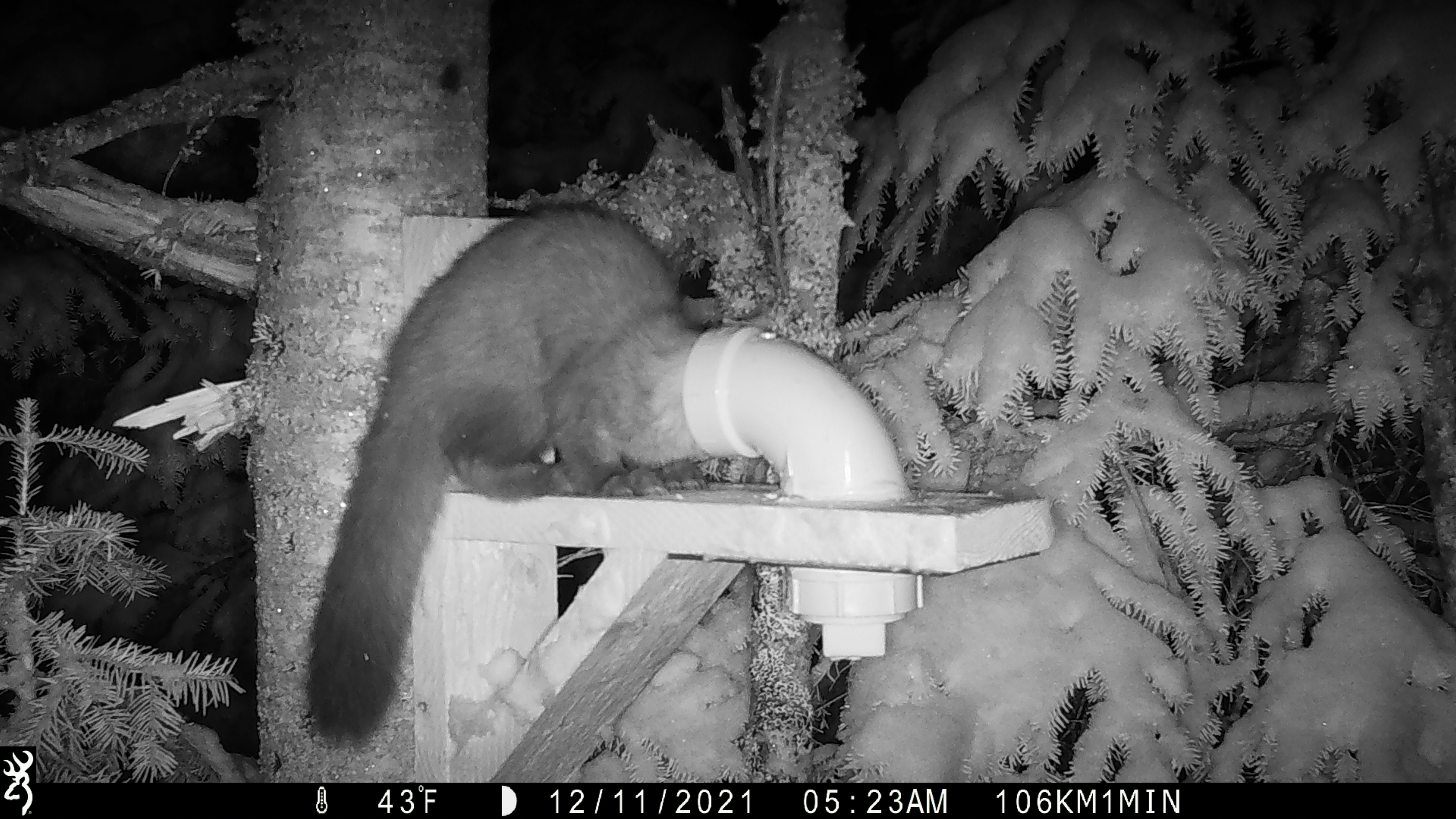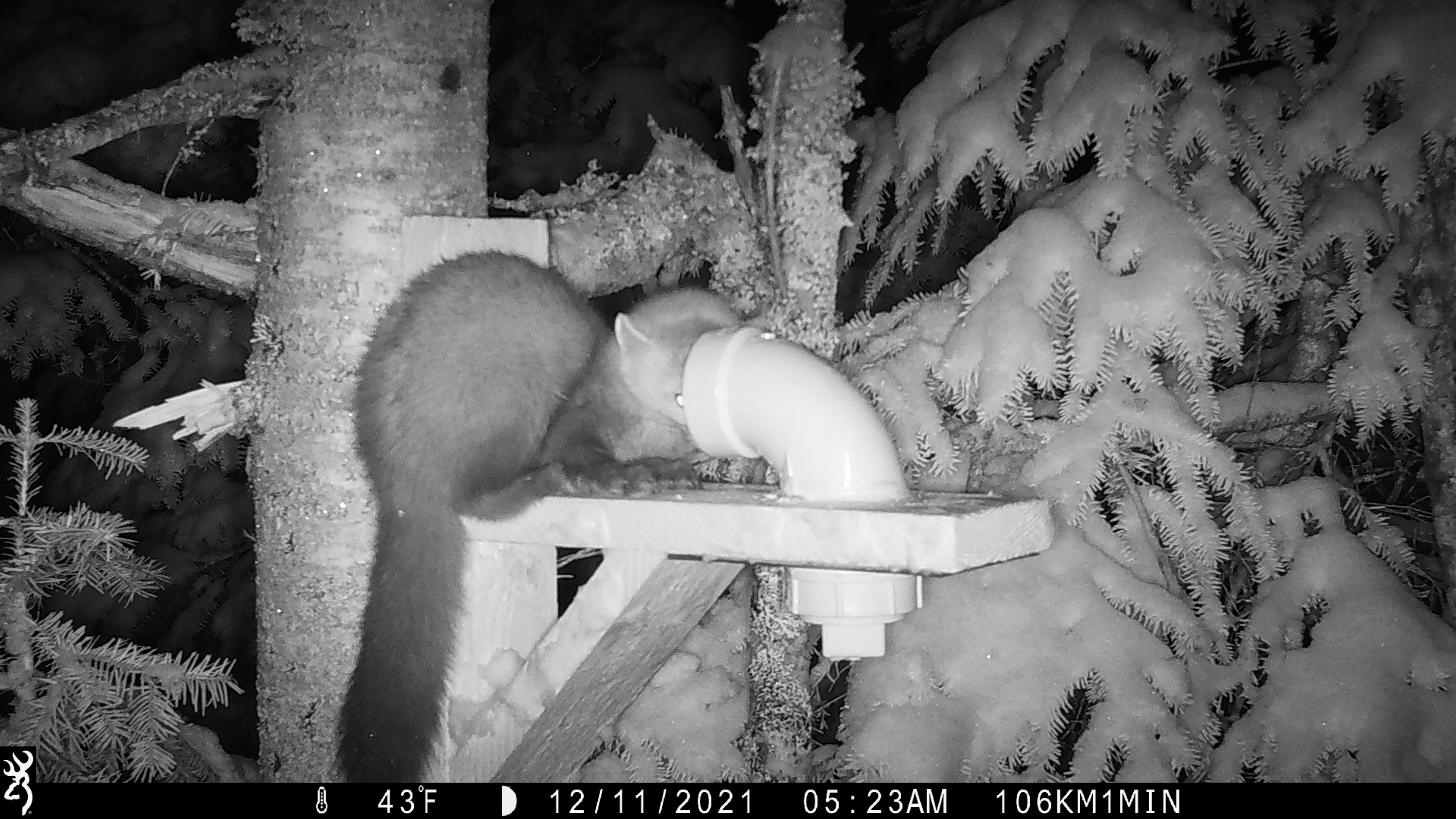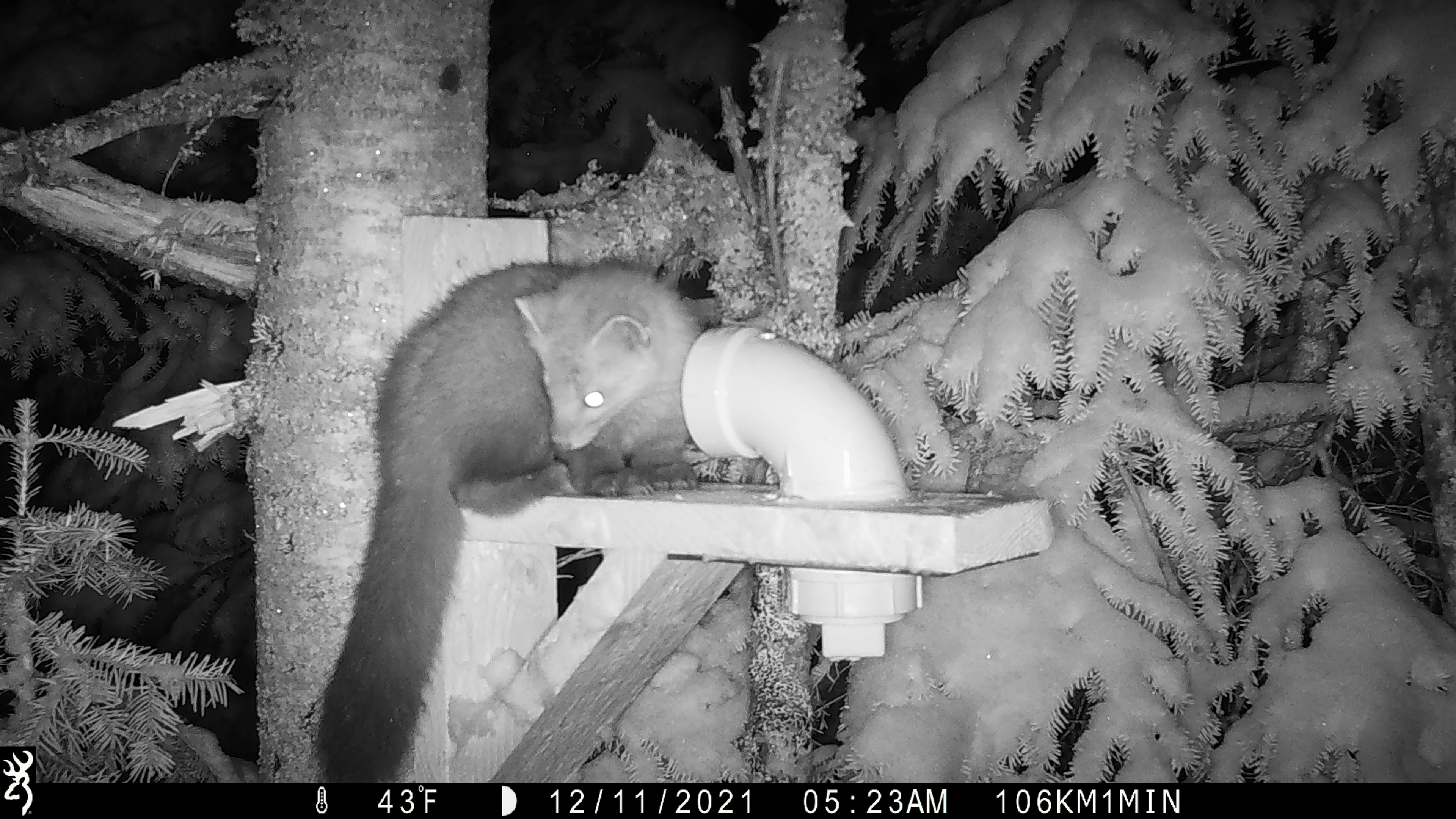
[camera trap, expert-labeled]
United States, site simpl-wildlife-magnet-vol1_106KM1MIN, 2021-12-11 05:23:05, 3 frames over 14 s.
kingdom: Animalia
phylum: Chordata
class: Mammalia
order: Carnivora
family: Mustelidae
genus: Martes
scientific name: Martes americana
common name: american marten